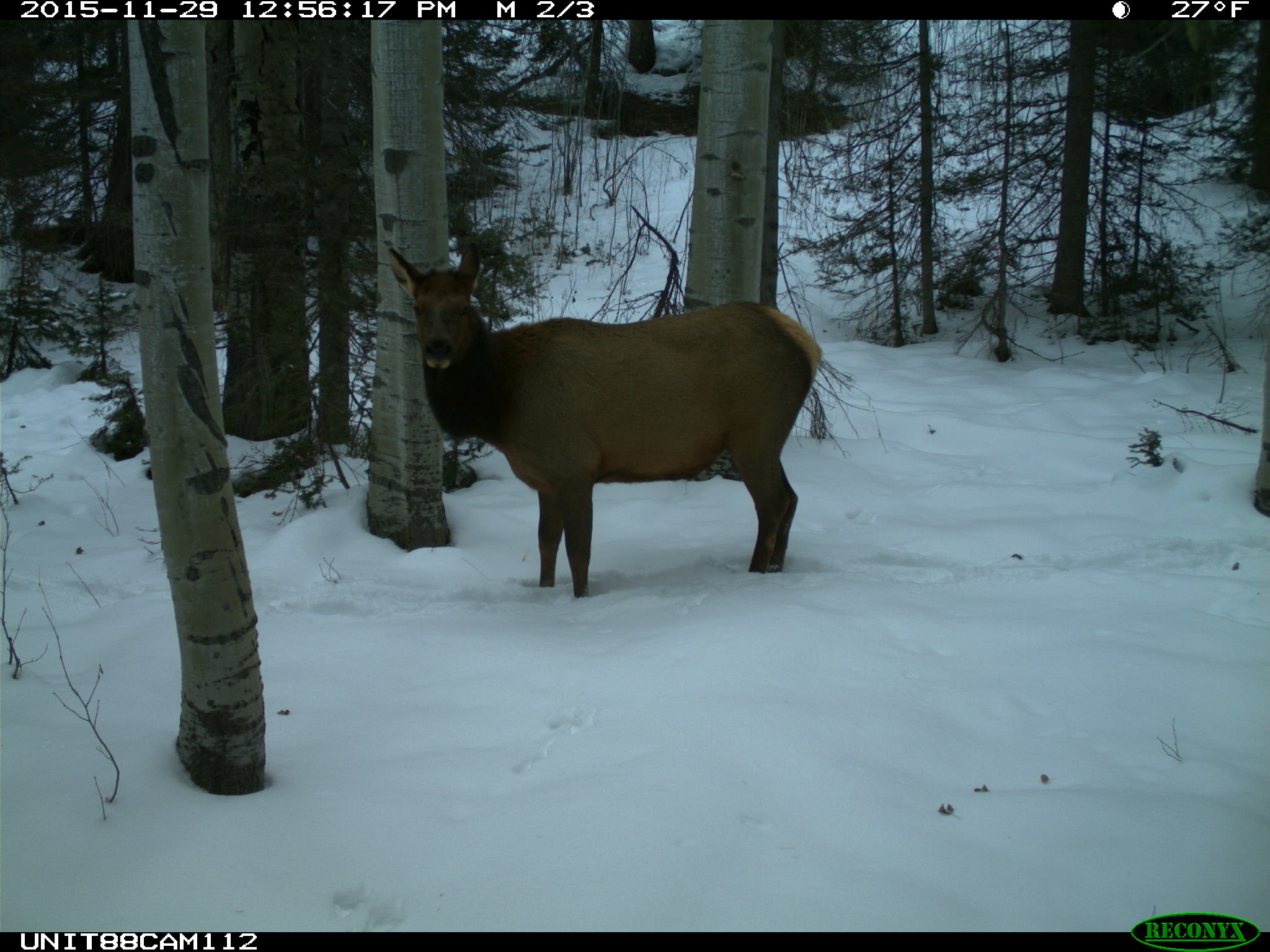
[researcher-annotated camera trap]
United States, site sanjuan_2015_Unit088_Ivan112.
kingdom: Animalia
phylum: Chordata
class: Mammalia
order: Artiodactyla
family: Cervidae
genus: Cervus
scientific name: Cervus elaphus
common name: red deer